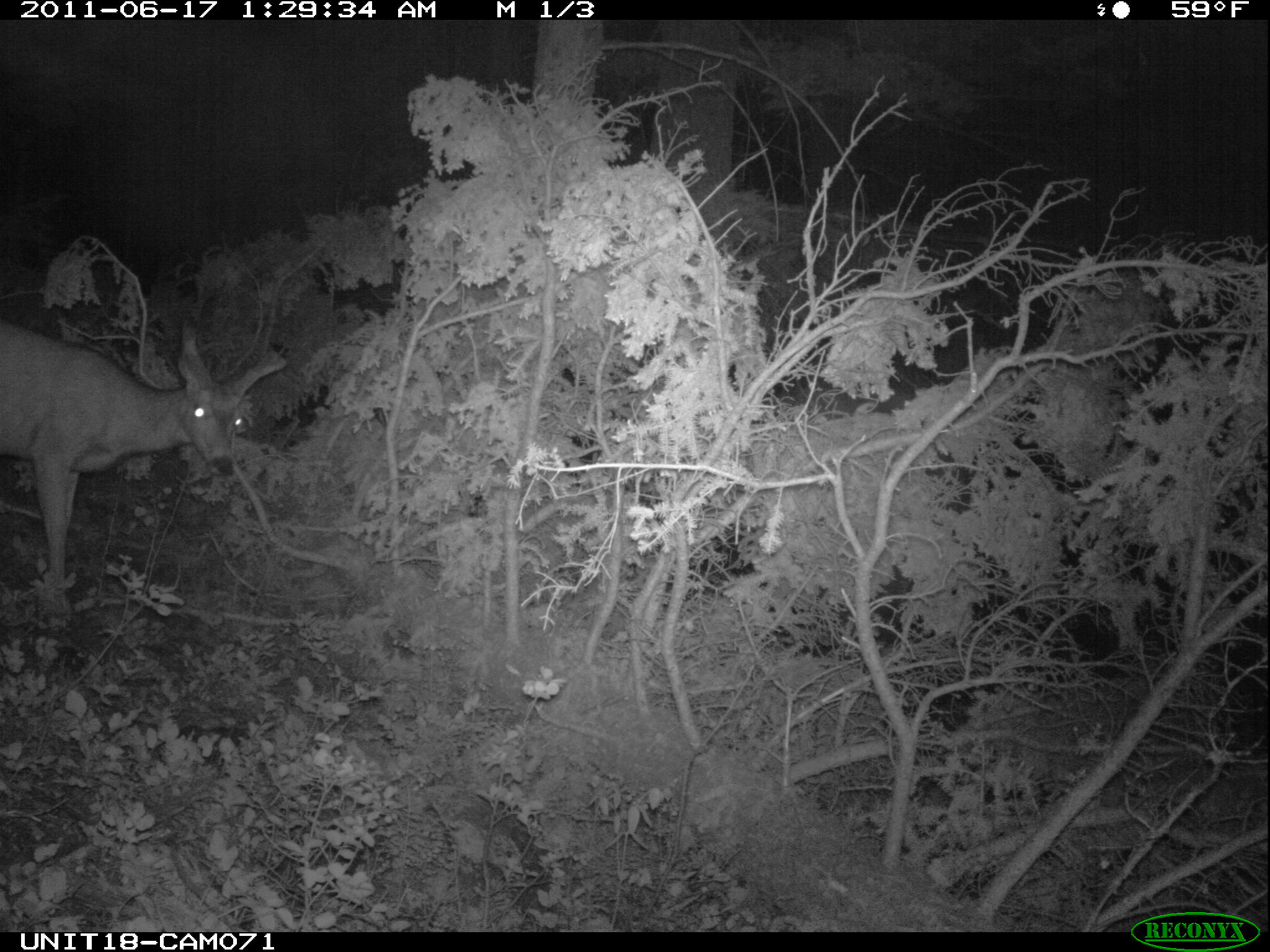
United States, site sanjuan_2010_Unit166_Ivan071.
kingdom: Animalia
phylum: Chordata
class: Mammalia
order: Artiodactyla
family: Cervidae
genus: Odocoileus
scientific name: Odocoileus hemionus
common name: mule deer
Odocoileus hemionus (mule deer).